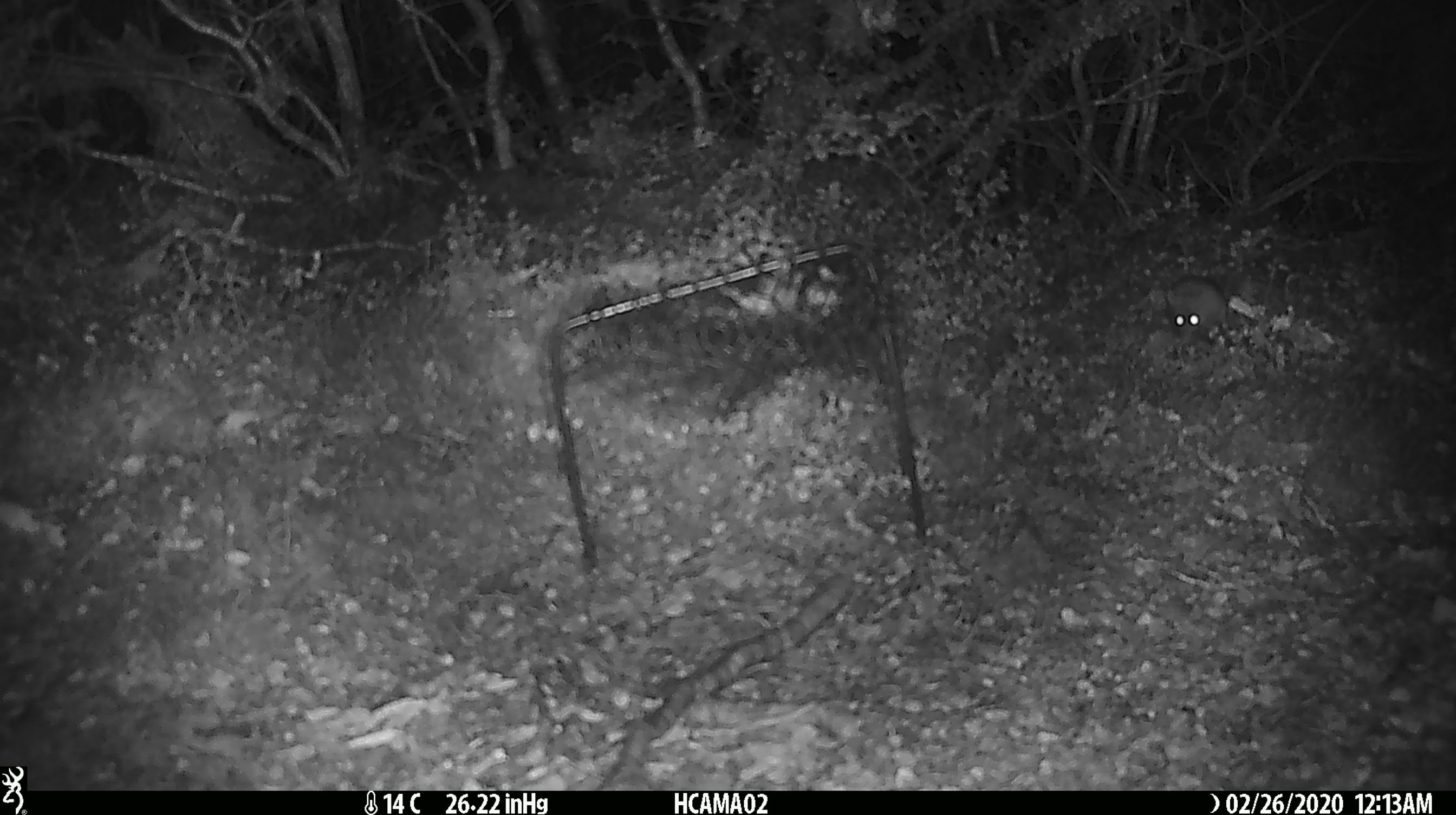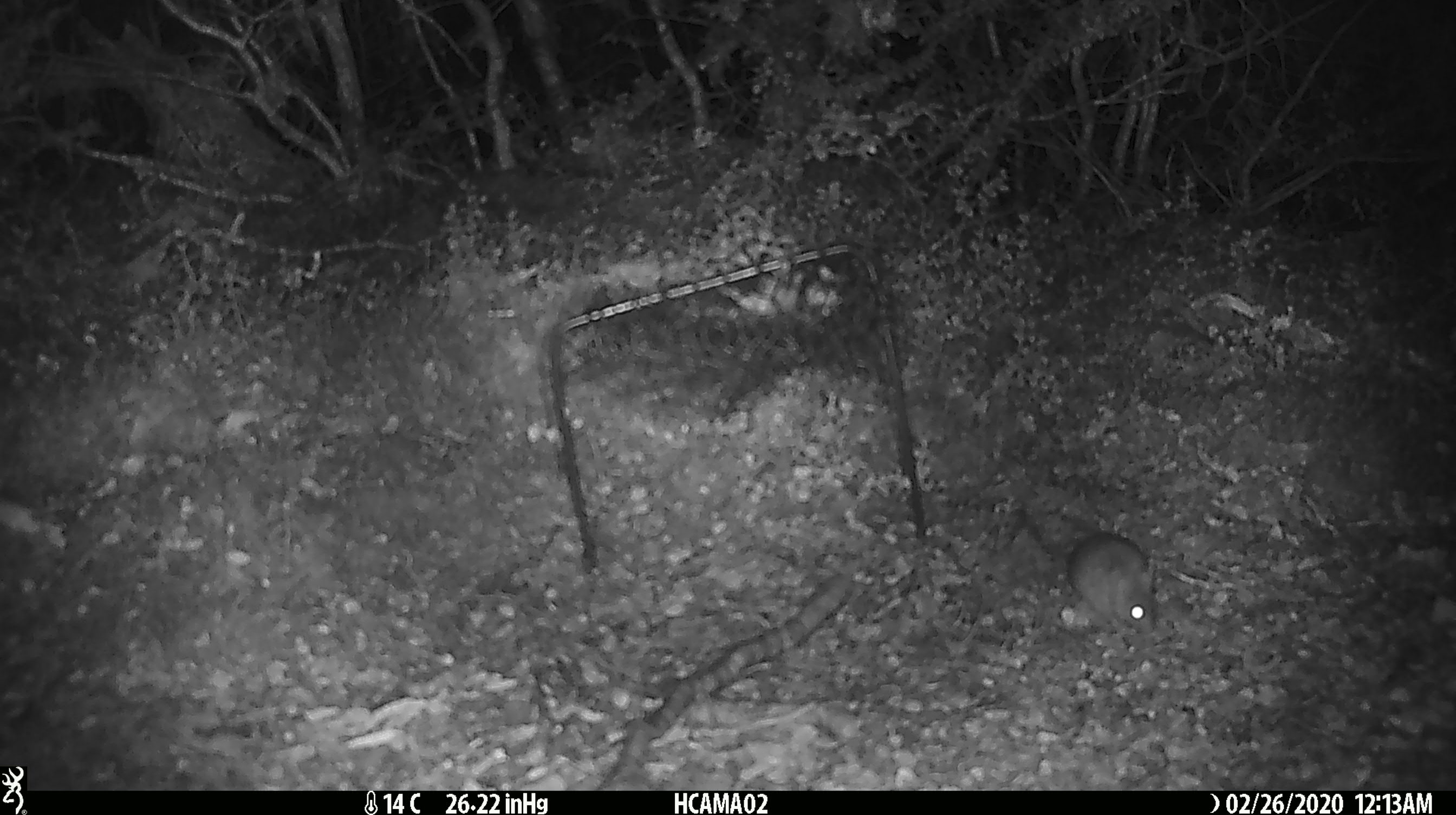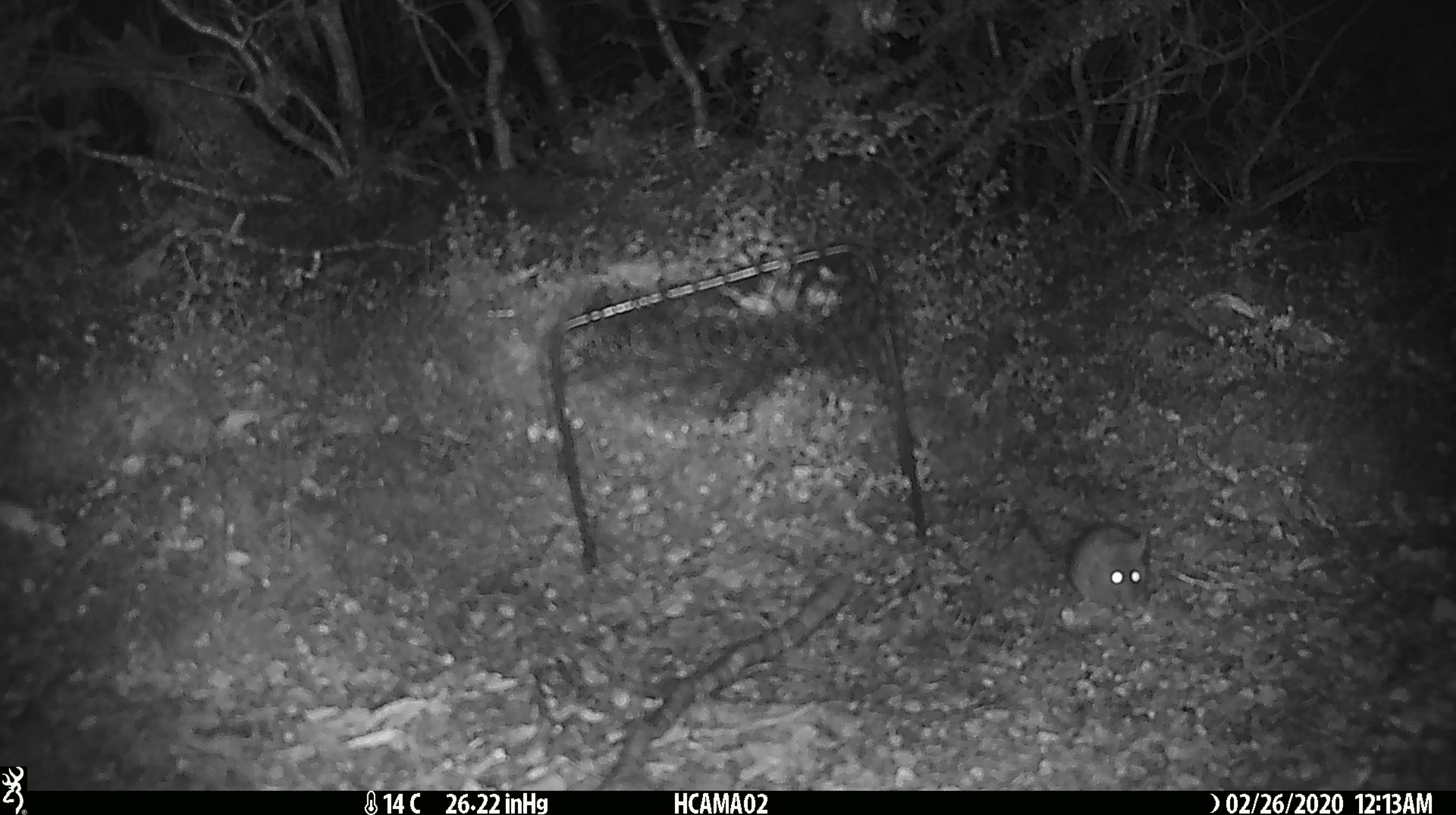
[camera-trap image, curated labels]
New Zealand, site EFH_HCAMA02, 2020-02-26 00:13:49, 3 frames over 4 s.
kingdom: Animalia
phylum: Chordata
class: Mammalia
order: Rodentia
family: Muridae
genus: Mus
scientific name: Mus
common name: mouse